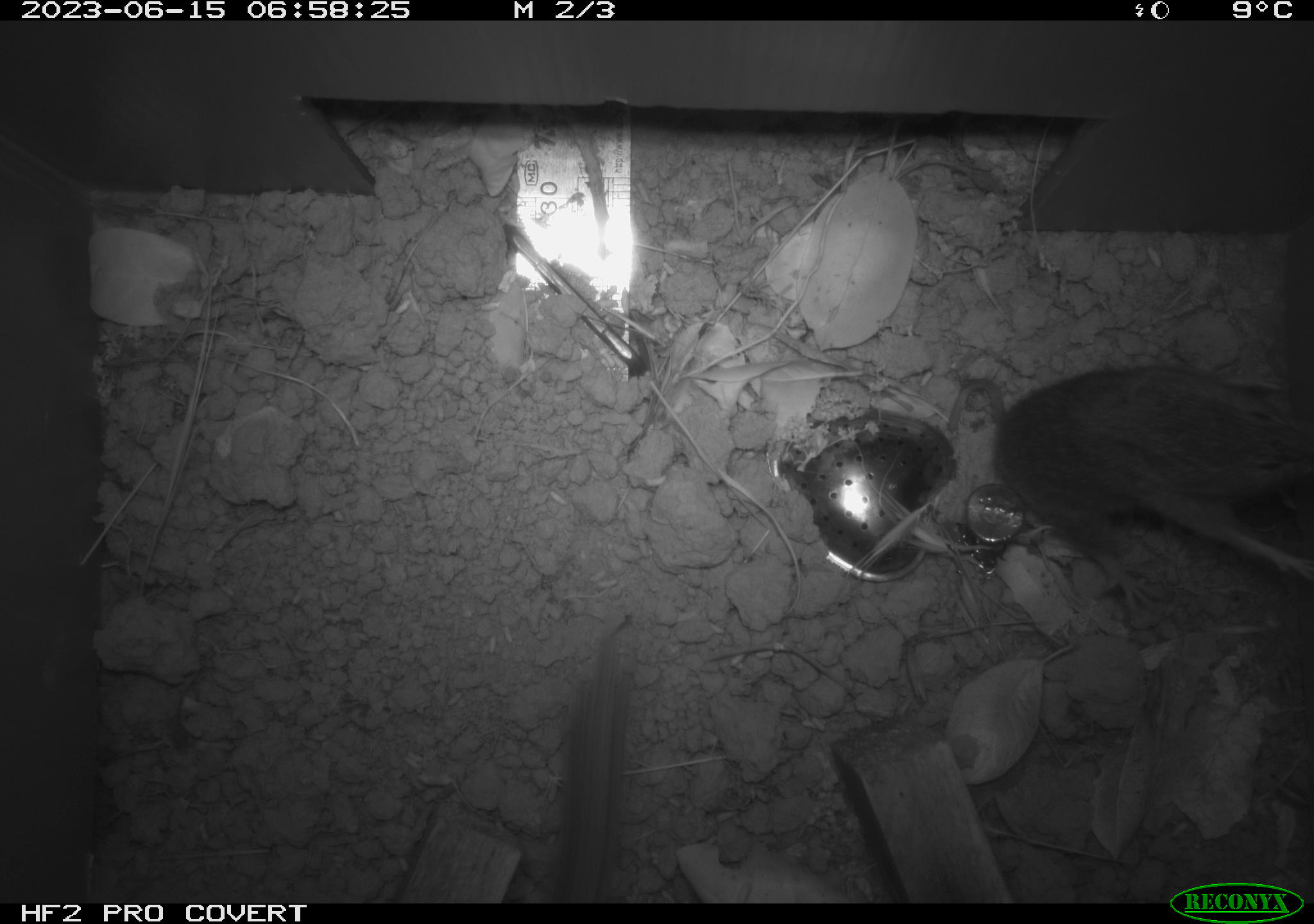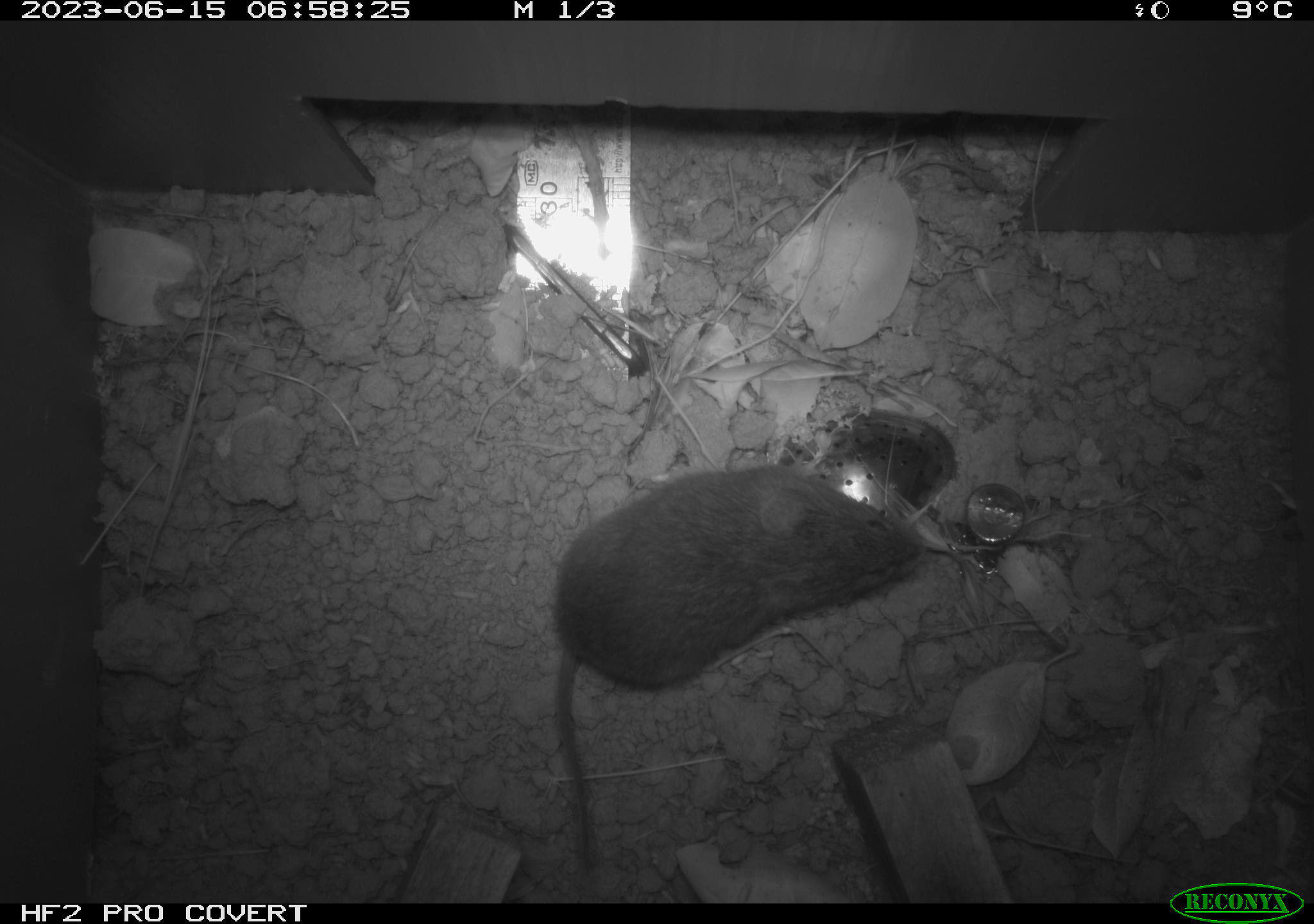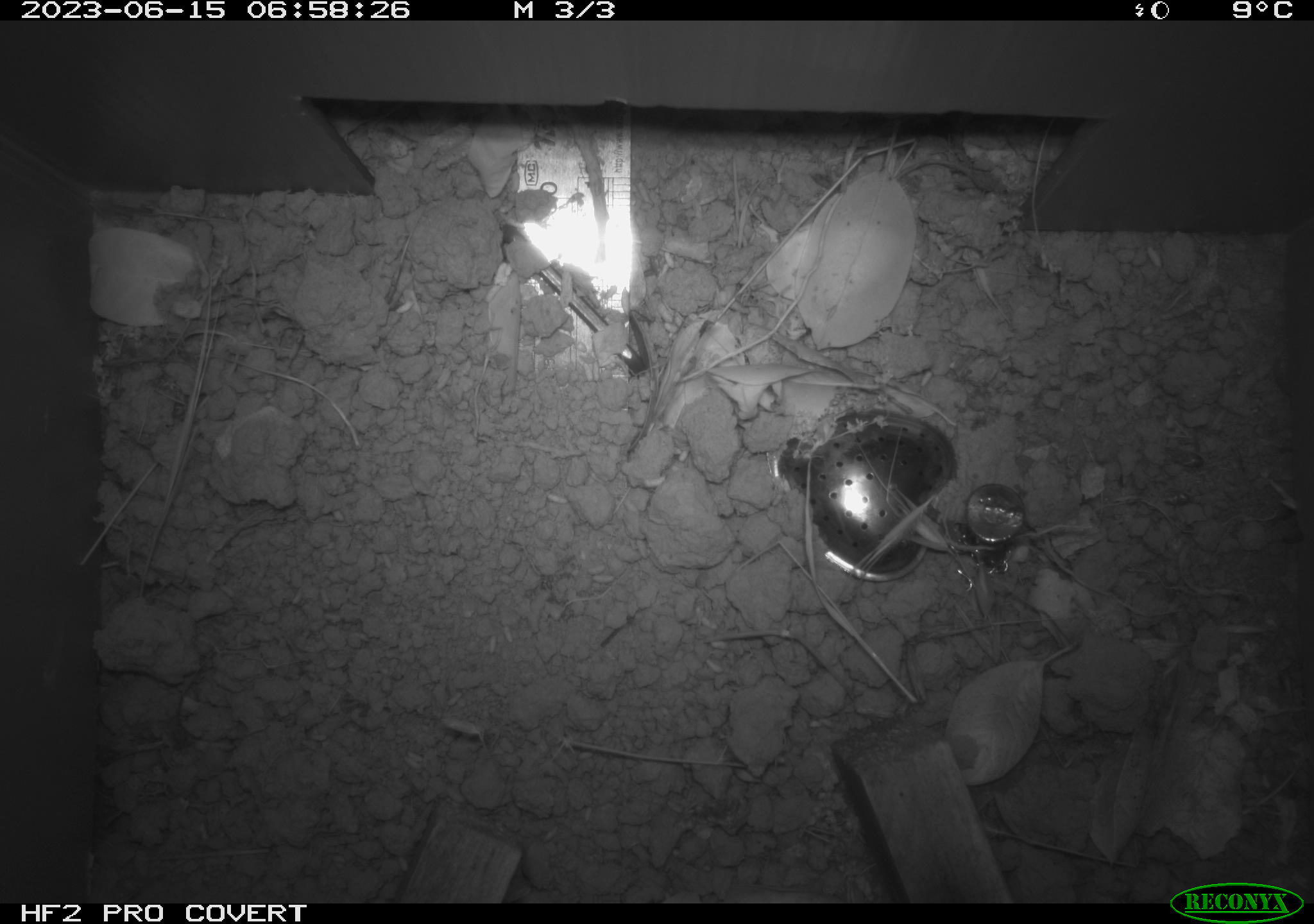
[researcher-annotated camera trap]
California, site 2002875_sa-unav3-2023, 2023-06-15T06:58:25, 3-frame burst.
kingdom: Animalia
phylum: Chordata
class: Mammalia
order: Rodentia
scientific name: Rodentia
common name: mouse species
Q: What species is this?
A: Mouse species (Rodentia).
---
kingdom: Animalia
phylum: Chordata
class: Mammalia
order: Rodentia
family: Cricetidae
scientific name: Arvicolinae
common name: voles, lemmings, and muskrats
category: arvicolinae subfamily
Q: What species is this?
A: Arvicolinae subfamily (voles, lemmings, and muskrats) (Arvicolinae).